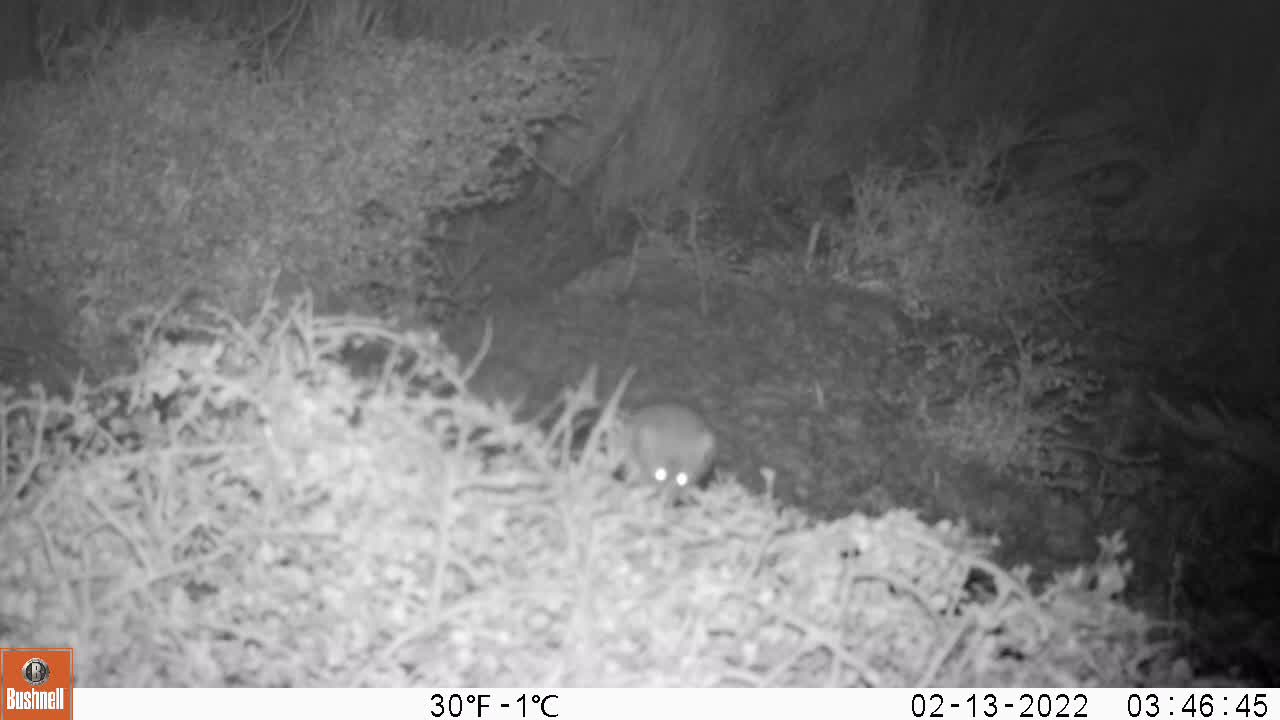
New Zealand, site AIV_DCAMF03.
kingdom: Animalia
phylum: Chordata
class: Mammalia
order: Rodentia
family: Muridae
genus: Mus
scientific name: Mus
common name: mouse